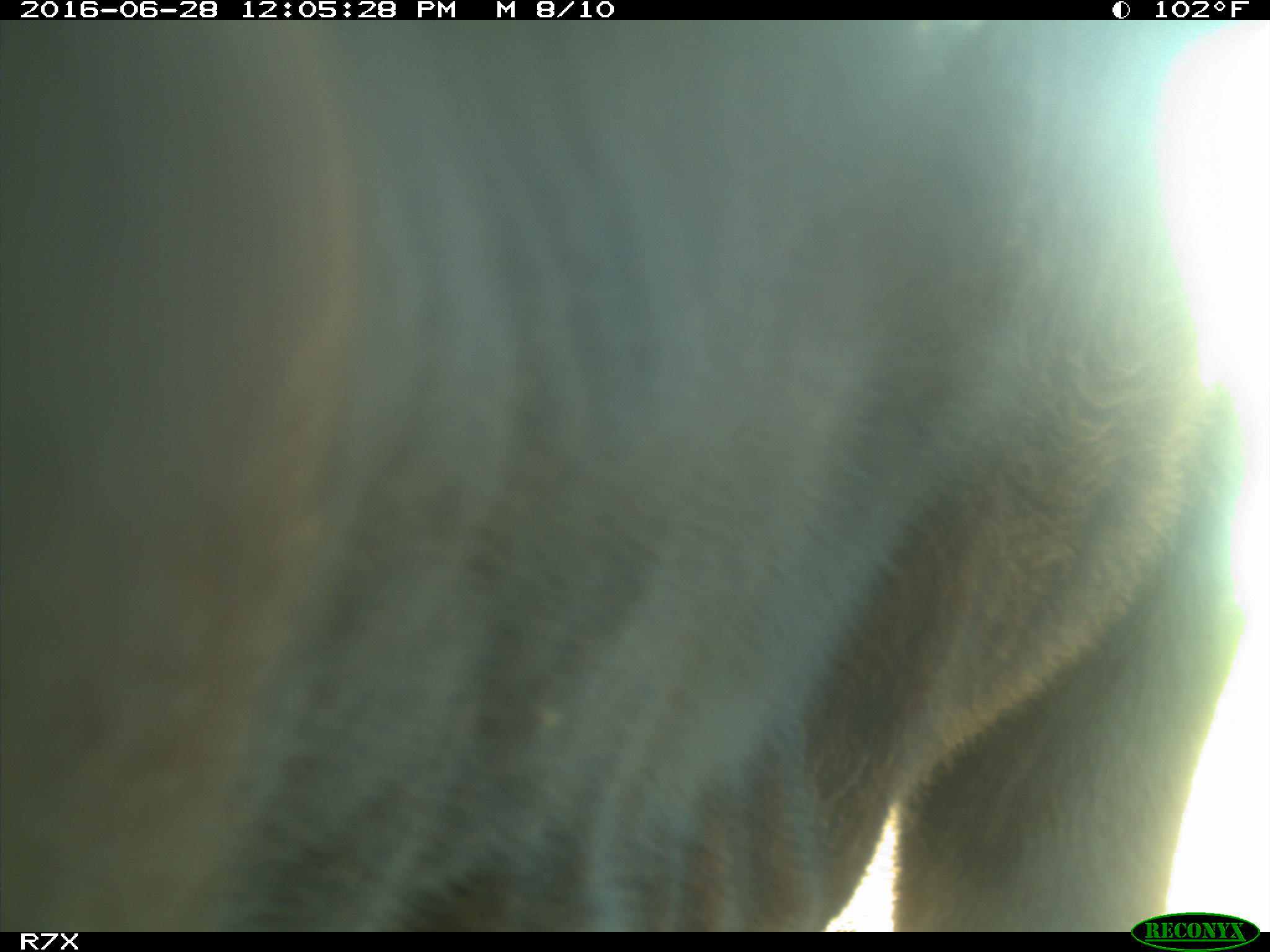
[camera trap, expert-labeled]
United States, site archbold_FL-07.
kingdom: Animalia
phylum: Chordata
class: Mammalia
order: Artiodactyla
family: Bovidae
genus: Bos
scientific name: Bos taurus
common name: domestic cow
Bos taurus (domestic cow).